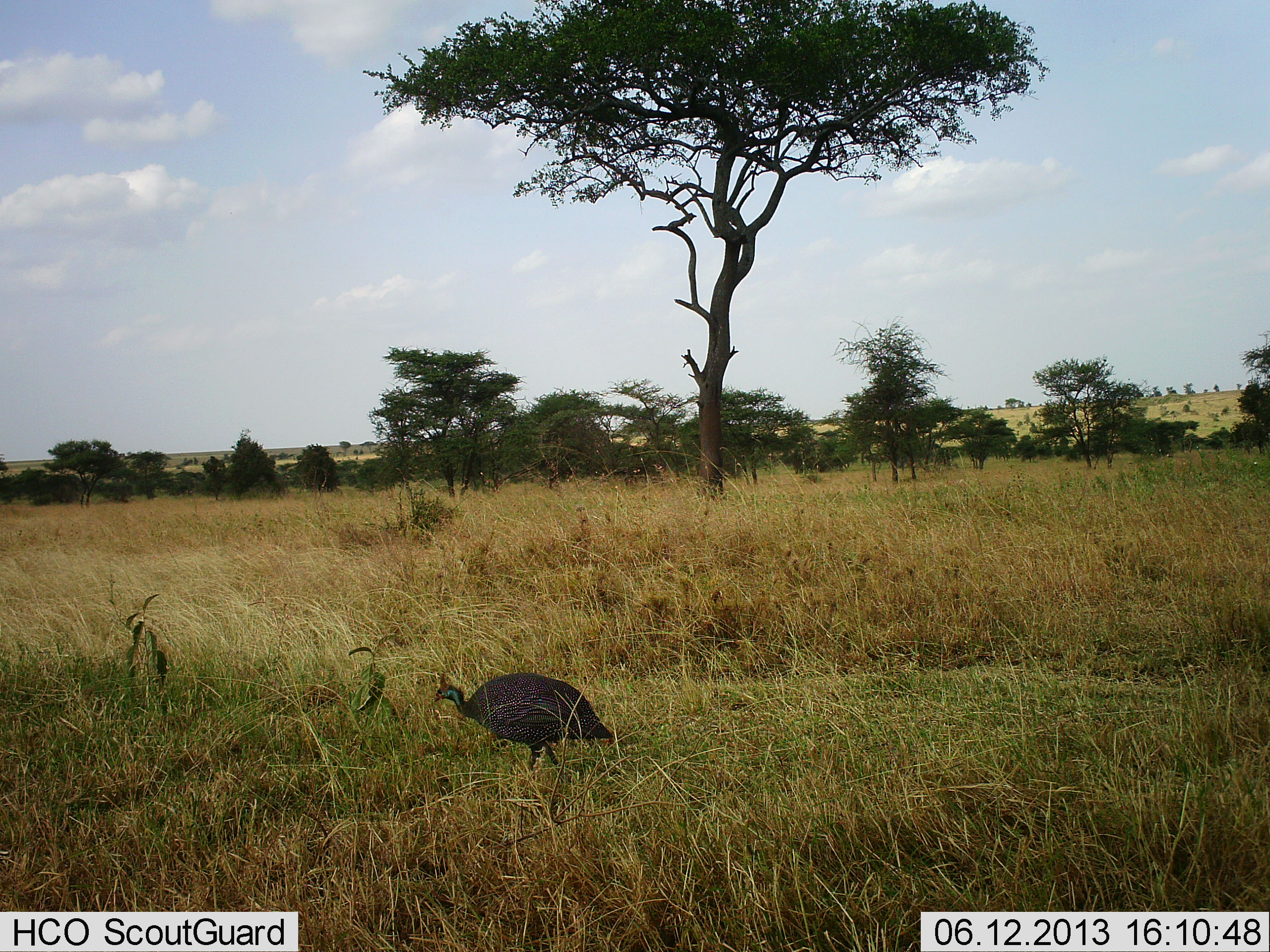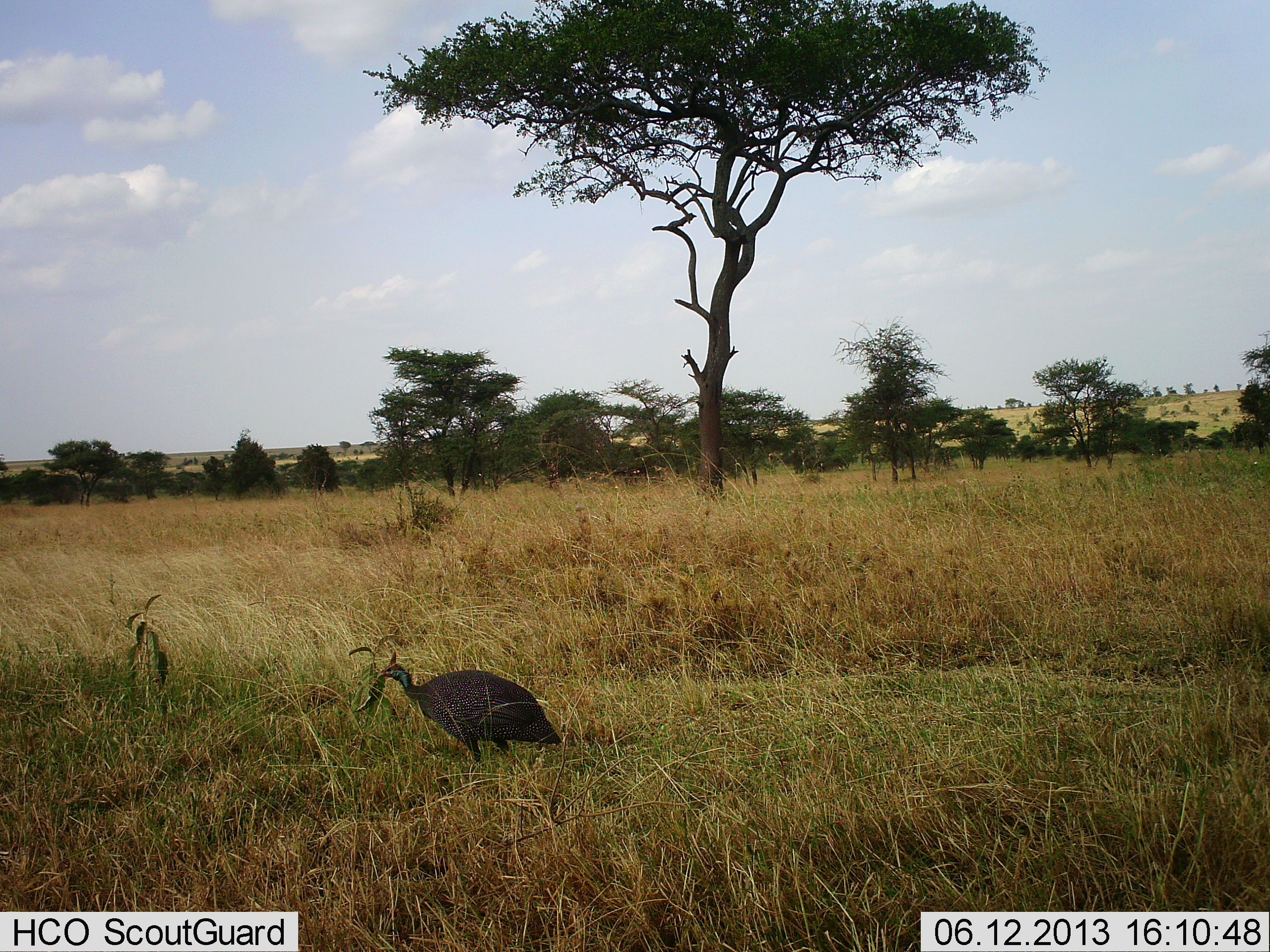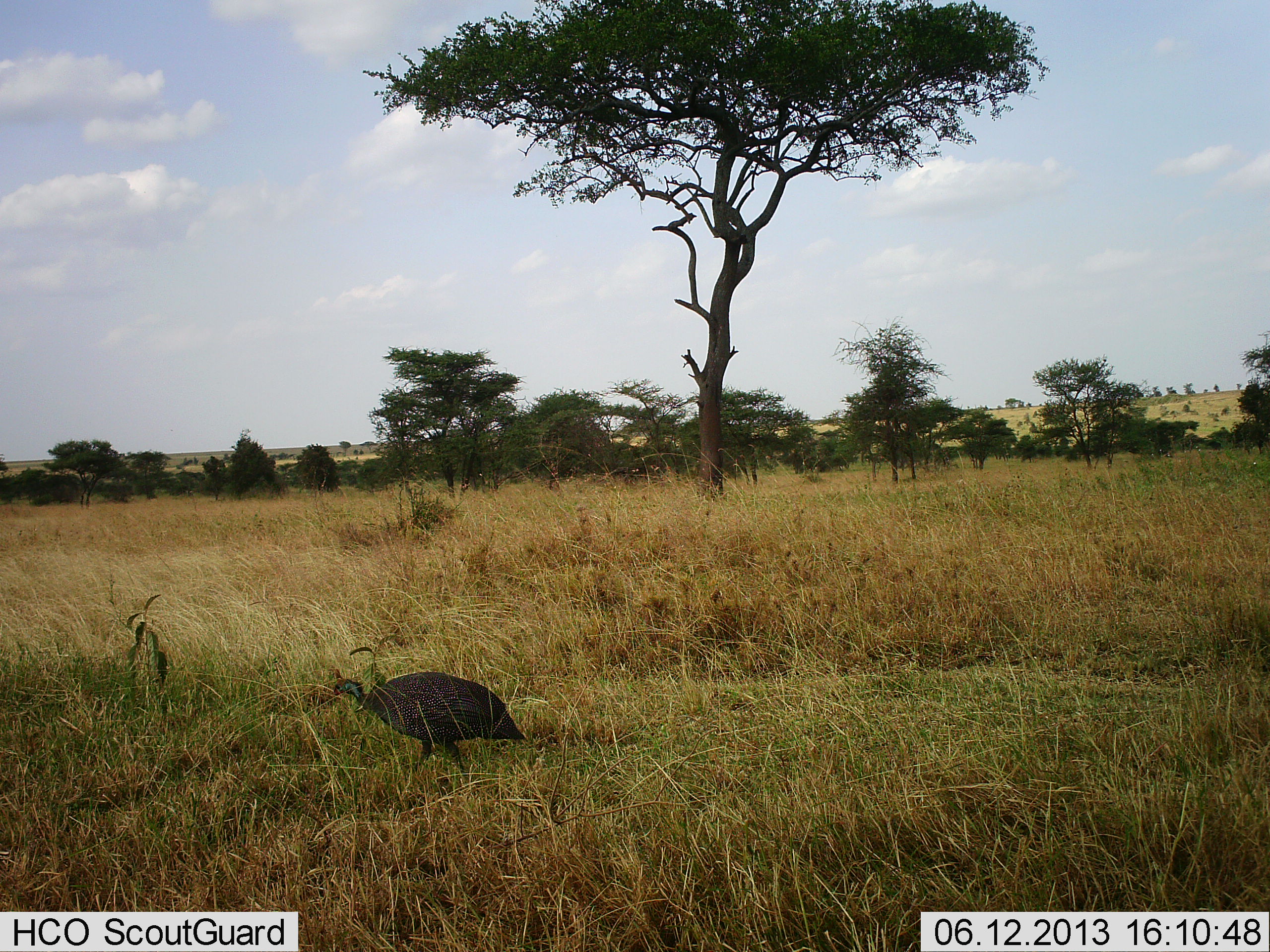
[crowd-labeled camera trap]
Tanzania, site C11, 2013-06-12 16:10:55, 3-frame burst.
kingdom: Animalia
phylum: Chordata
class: Aves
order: Galliformes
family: Numididae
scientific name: Numididae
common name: guinea fowl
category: guineafowl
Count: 1.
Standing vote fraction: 13%.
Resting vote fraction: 0%.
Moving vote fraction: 83%.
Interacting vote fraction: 0%.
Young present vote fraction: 0%.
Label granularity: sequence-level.